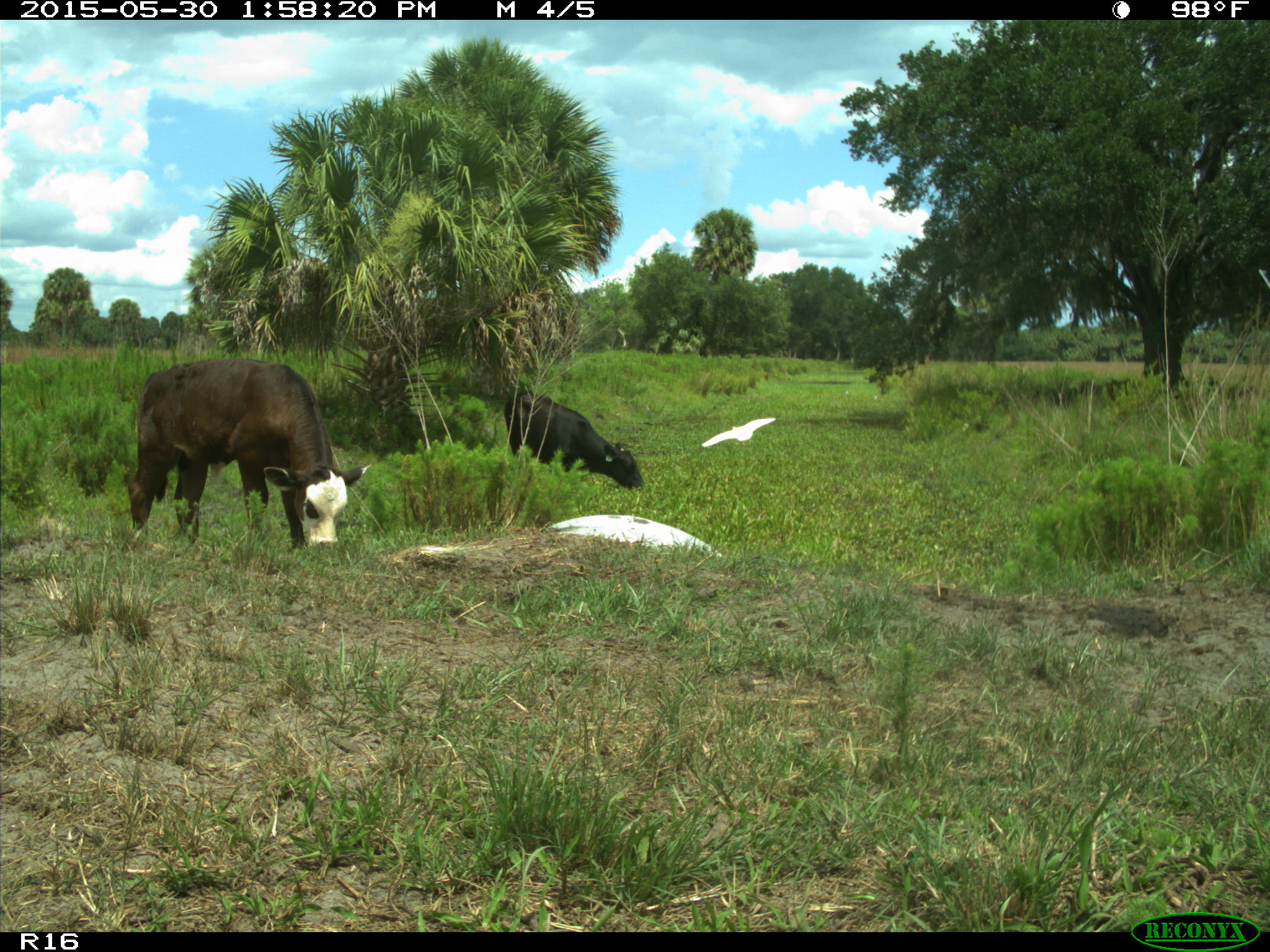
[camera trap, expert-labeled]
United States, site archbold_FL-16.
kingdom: Animalia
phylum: Chordata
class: Mammalia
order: Artiodactyla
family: Bovidae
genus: Bos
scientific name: Bos taurus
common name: domestic cow